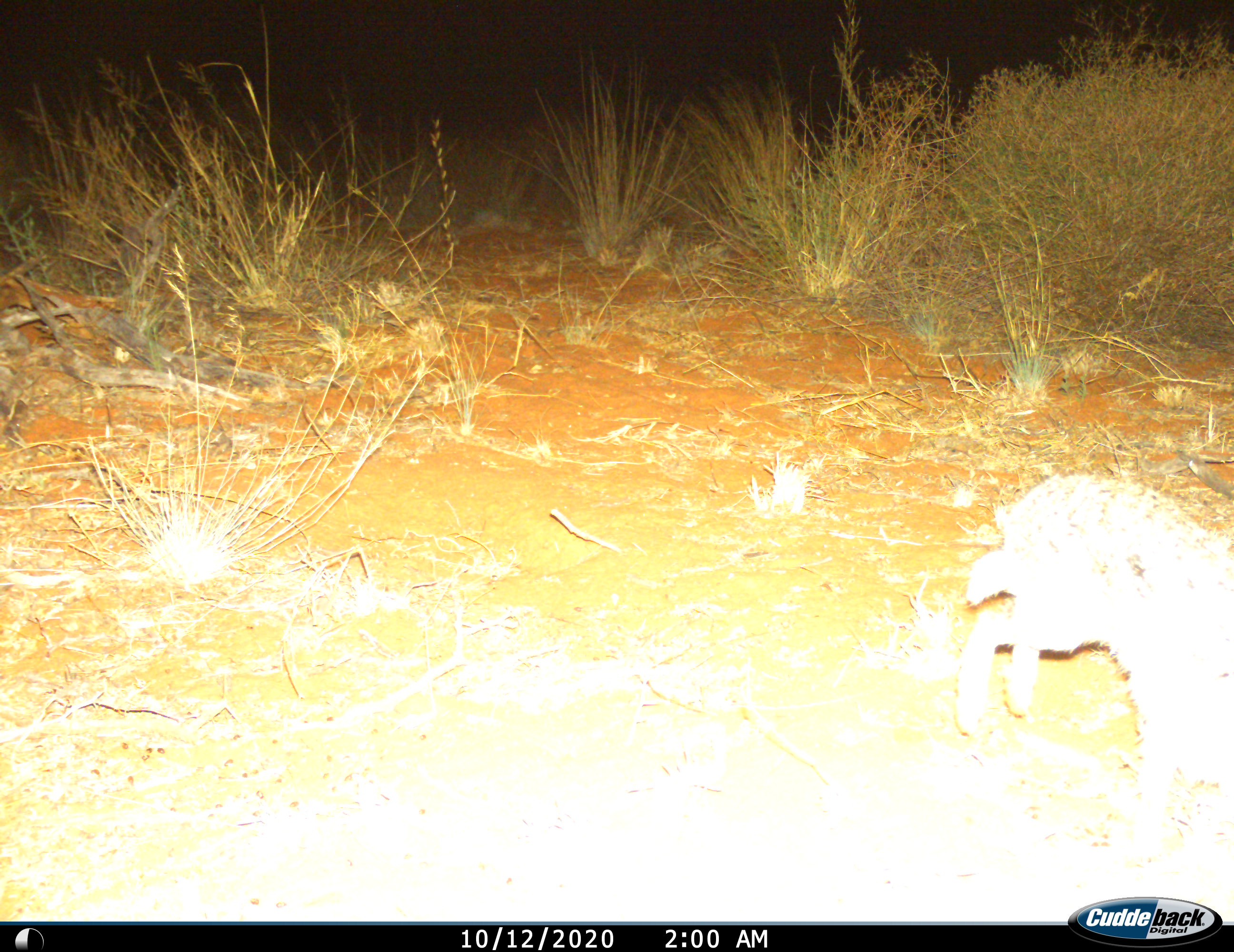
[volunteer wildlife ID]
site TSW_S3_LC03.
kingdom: Animalia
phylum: Chordata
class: Mammalia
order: Lagomorpha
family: Leporidae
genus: Lepus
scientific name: Lepus capensis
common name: cape hare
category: harecape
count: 1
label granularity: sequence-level